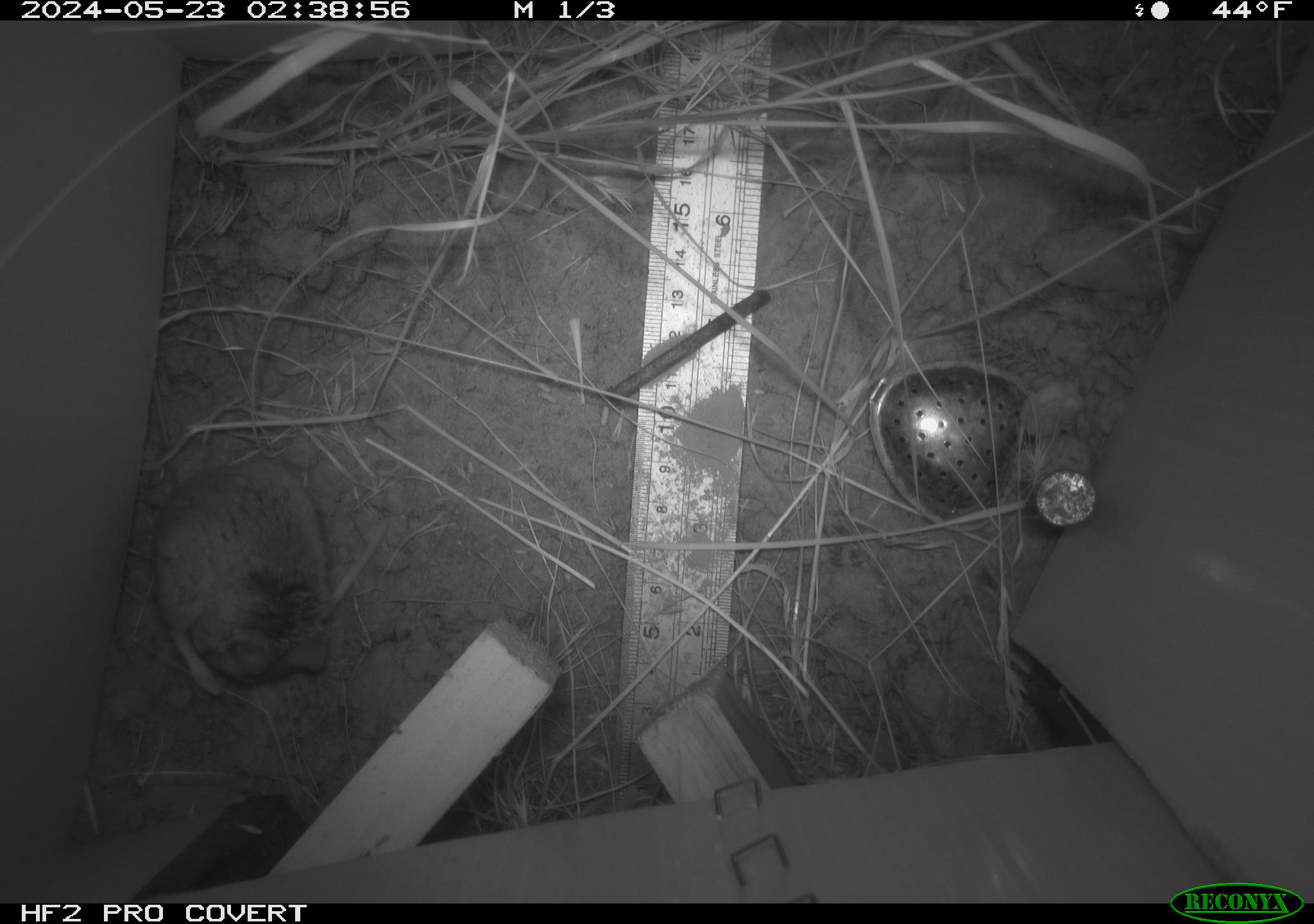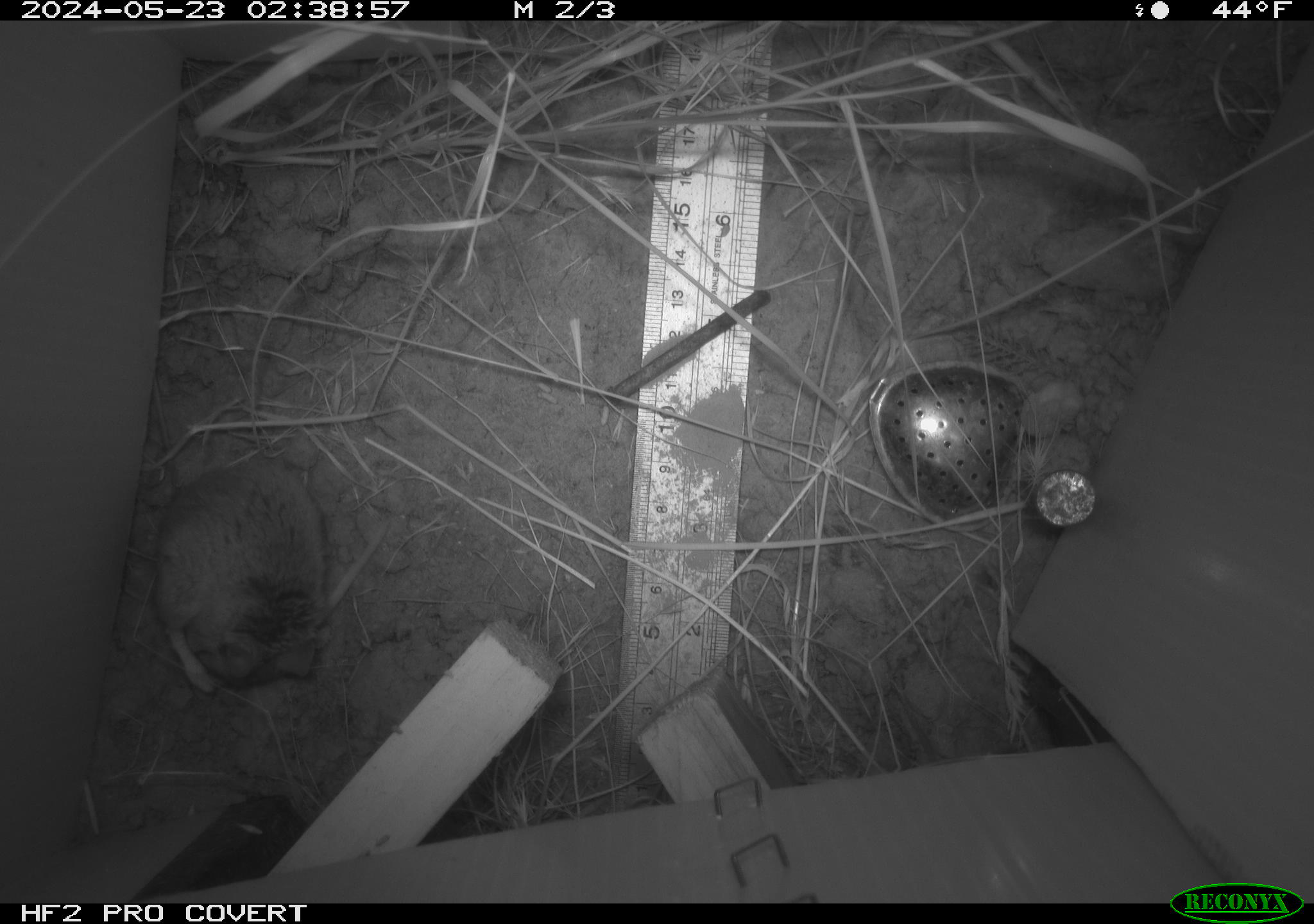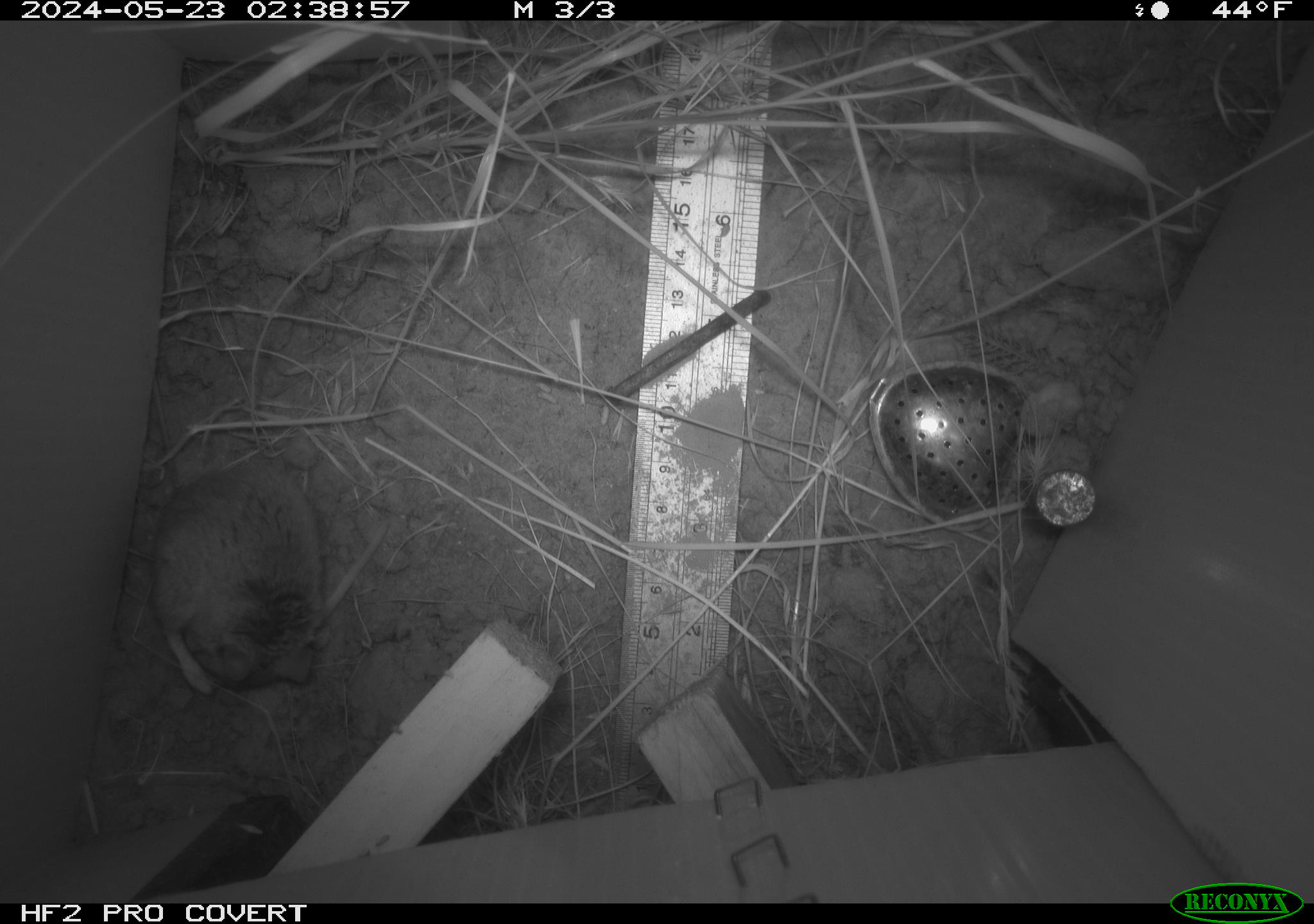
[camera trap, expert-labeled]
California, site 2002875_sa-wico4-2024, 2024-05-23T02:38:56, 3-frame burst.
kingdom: Animalia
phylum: Chordata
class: Mammalia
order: Rodentia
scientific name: Rodentia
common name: rodent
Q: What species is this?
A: Rodent (Rodentia).